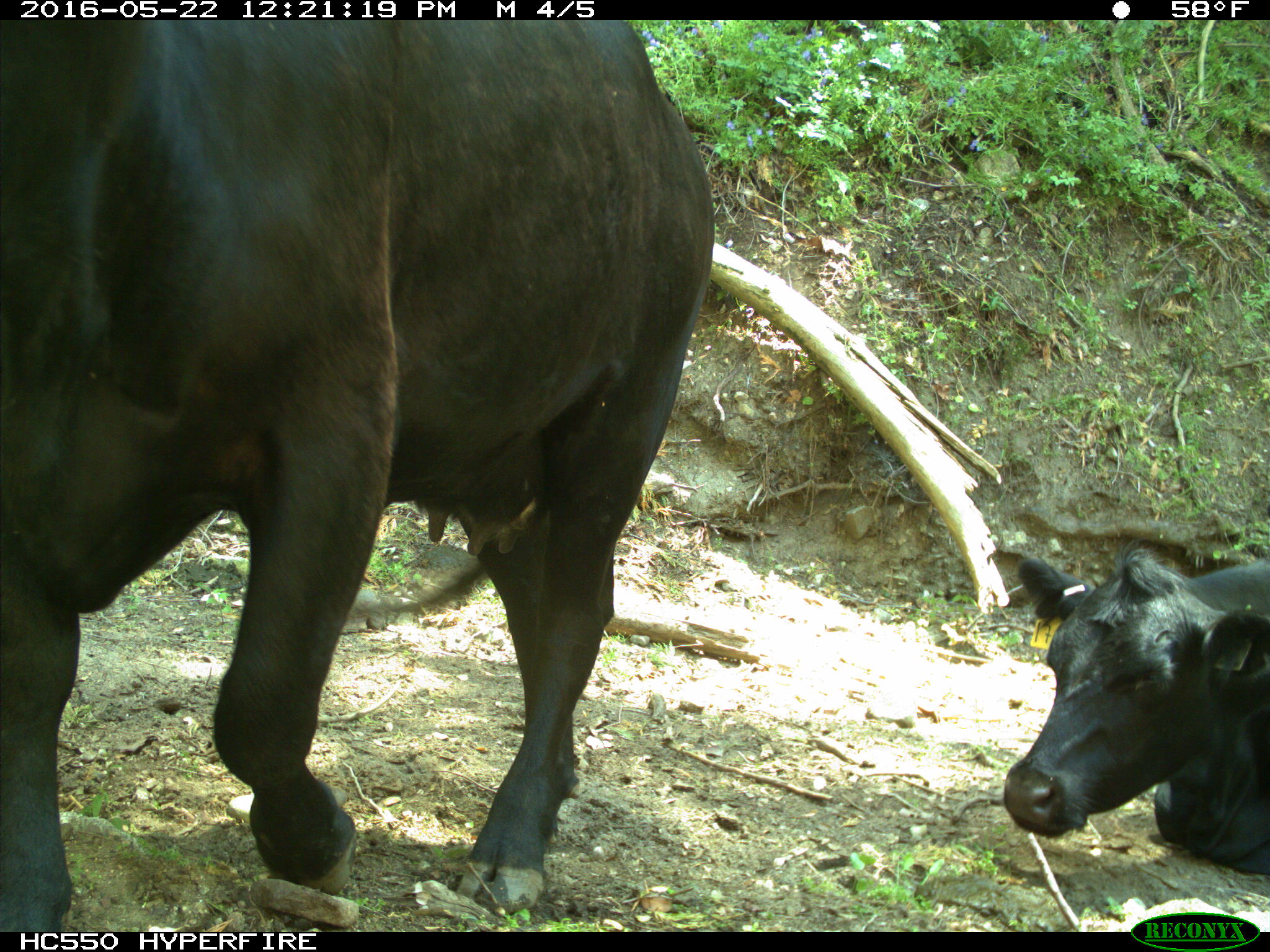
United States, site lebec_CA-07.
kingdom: Animalia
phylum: Chordata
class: Mammalia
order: Artiodactyla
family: Bovidae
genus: Bos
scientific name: Bos taurus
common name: domestic cow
Bos taurus (domestic cow).